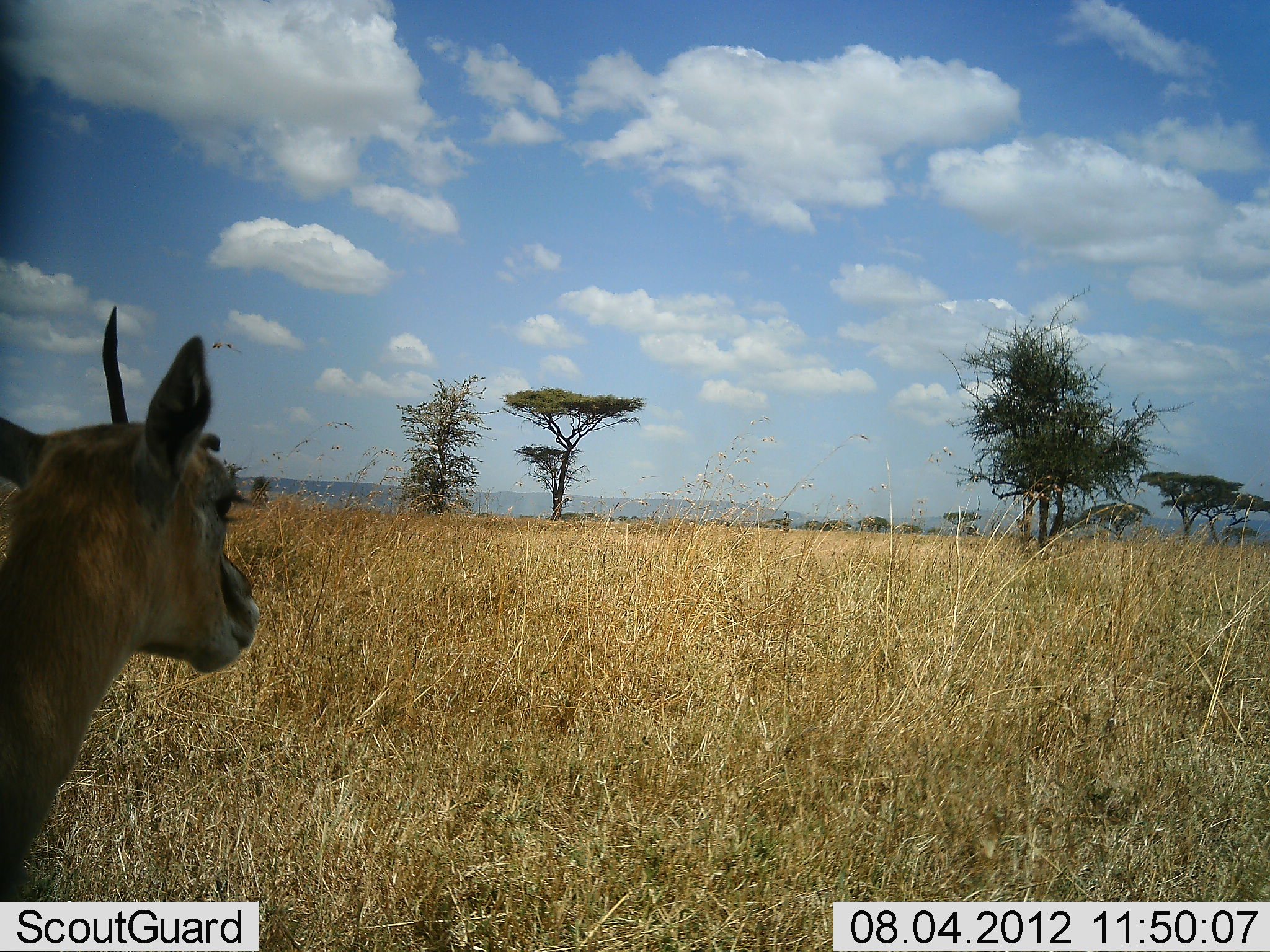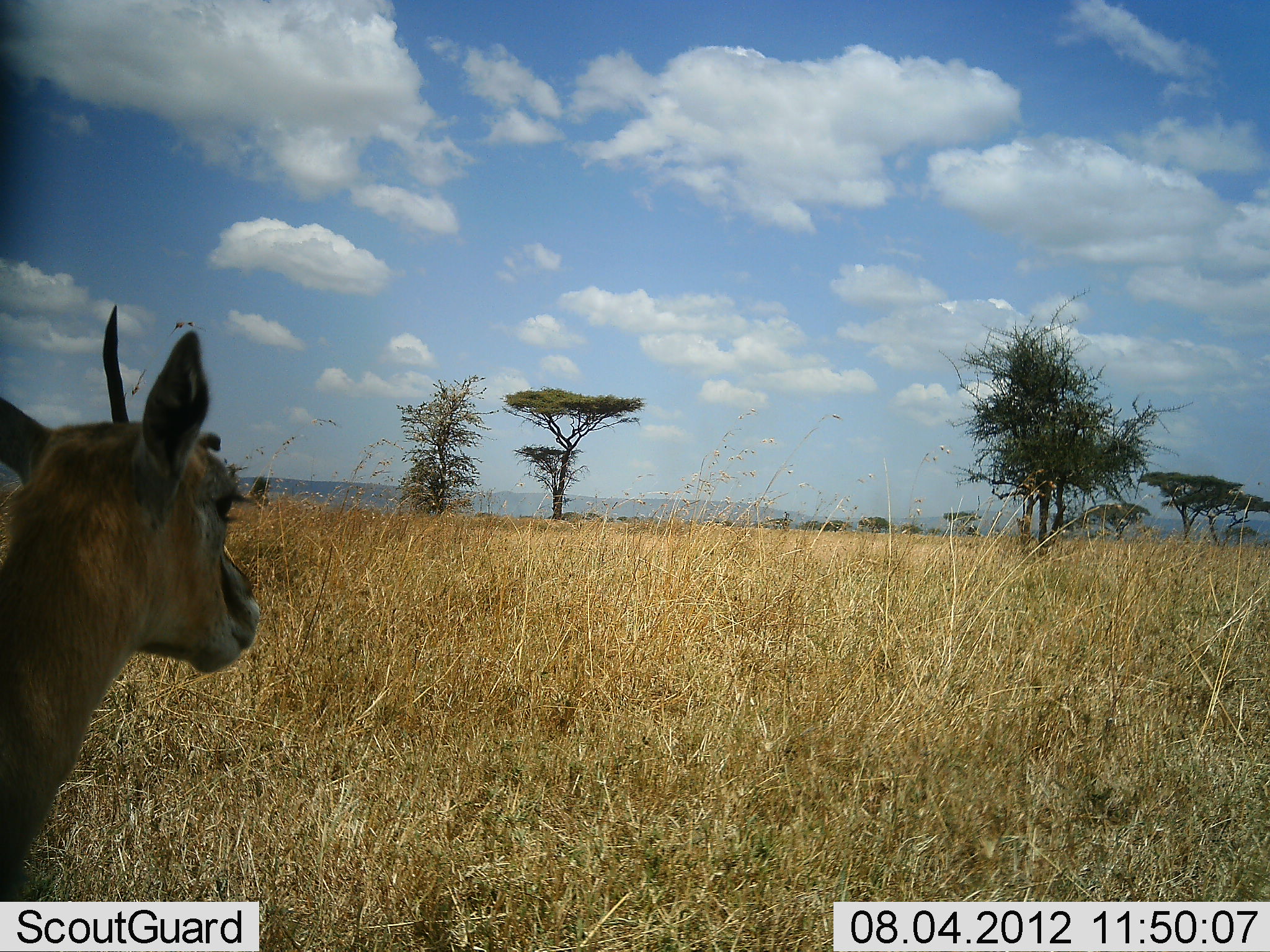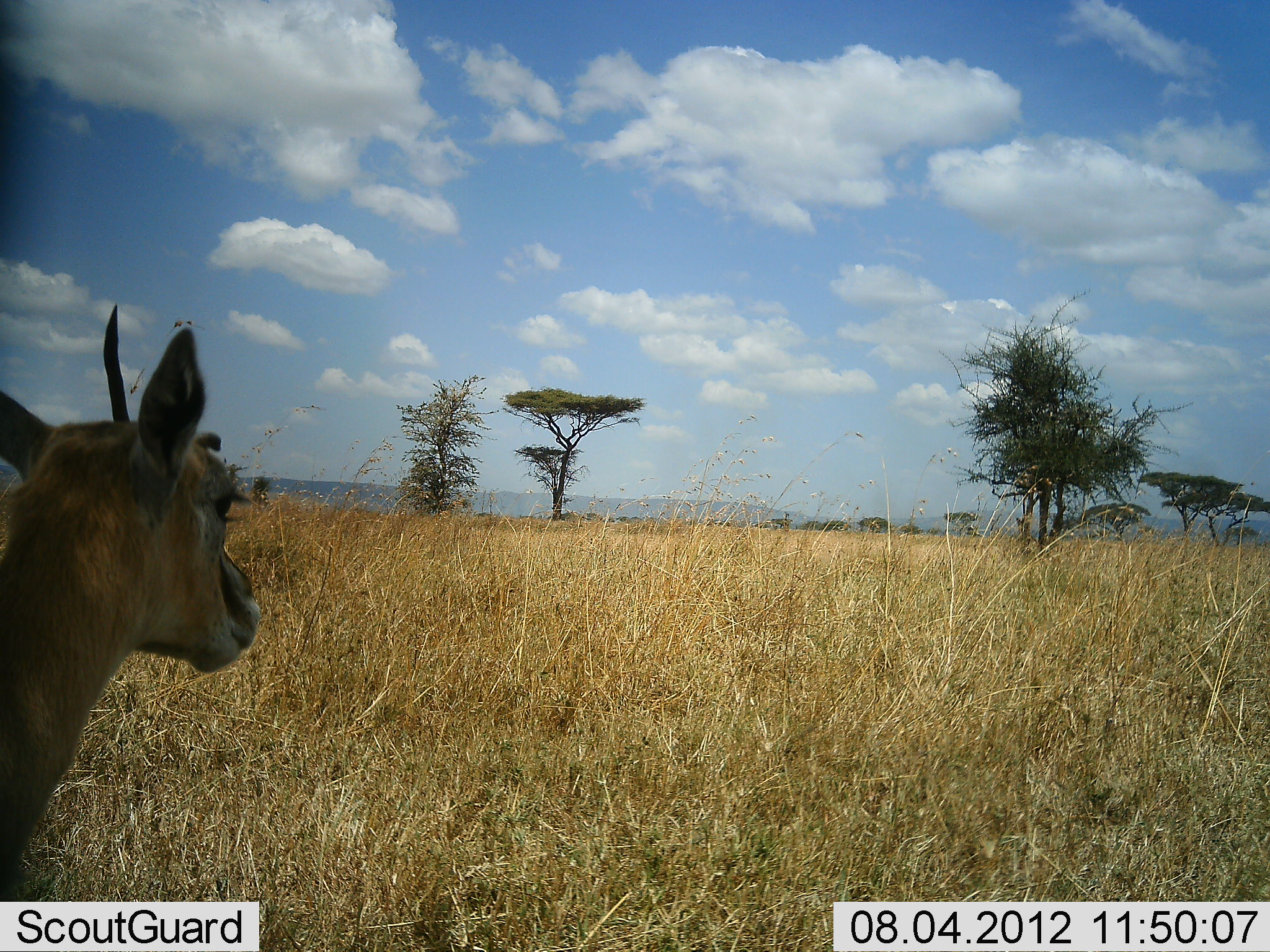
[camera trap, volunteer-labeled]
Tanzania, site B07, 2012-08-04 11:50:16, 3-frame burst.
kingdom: Animalia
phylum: Chordata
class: Mammalia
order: Artiodactyla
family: Bovidae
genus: Eudorcas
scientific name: Eudorcas thomsonii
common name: thomson's gazelle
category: gazellethomsons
Gazellethomsons (thomson's gazelle) (Eudorcas thomsonii), count 1. Behavior (volunteer vote fractions): standing 100%, resting 0%, moving 0%, interacting 0%. Young present (vote fraction): 0%. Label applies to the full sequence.